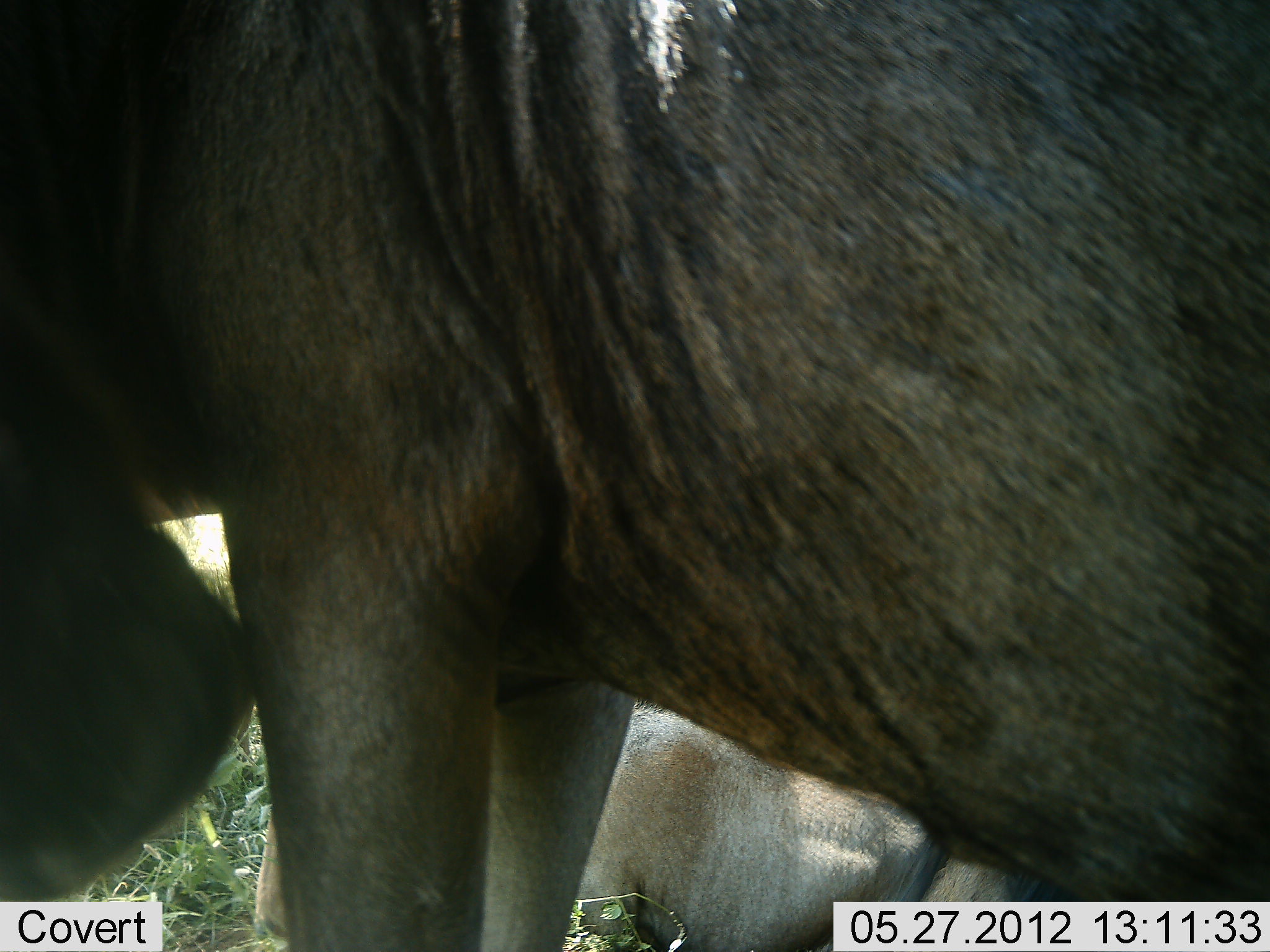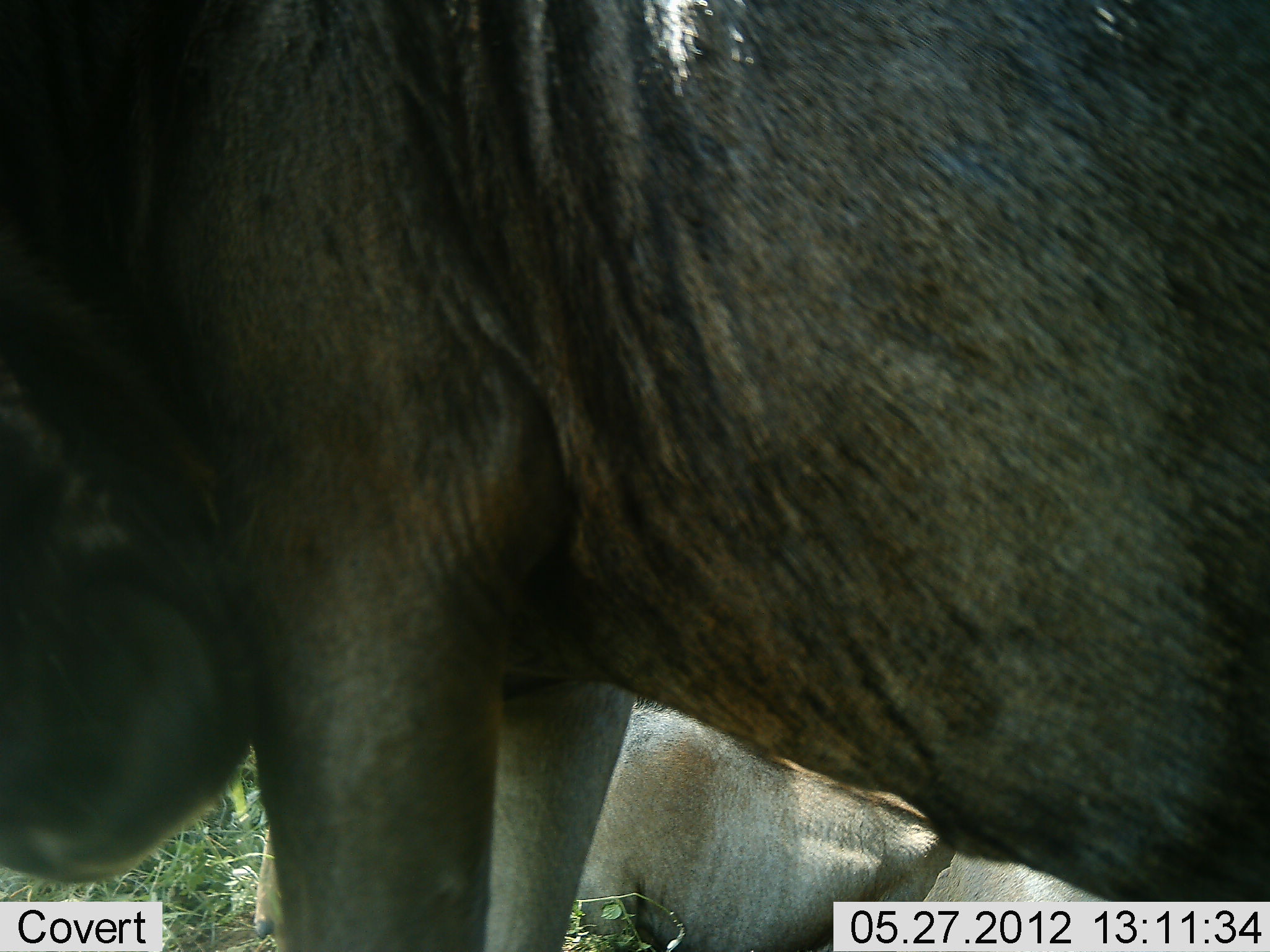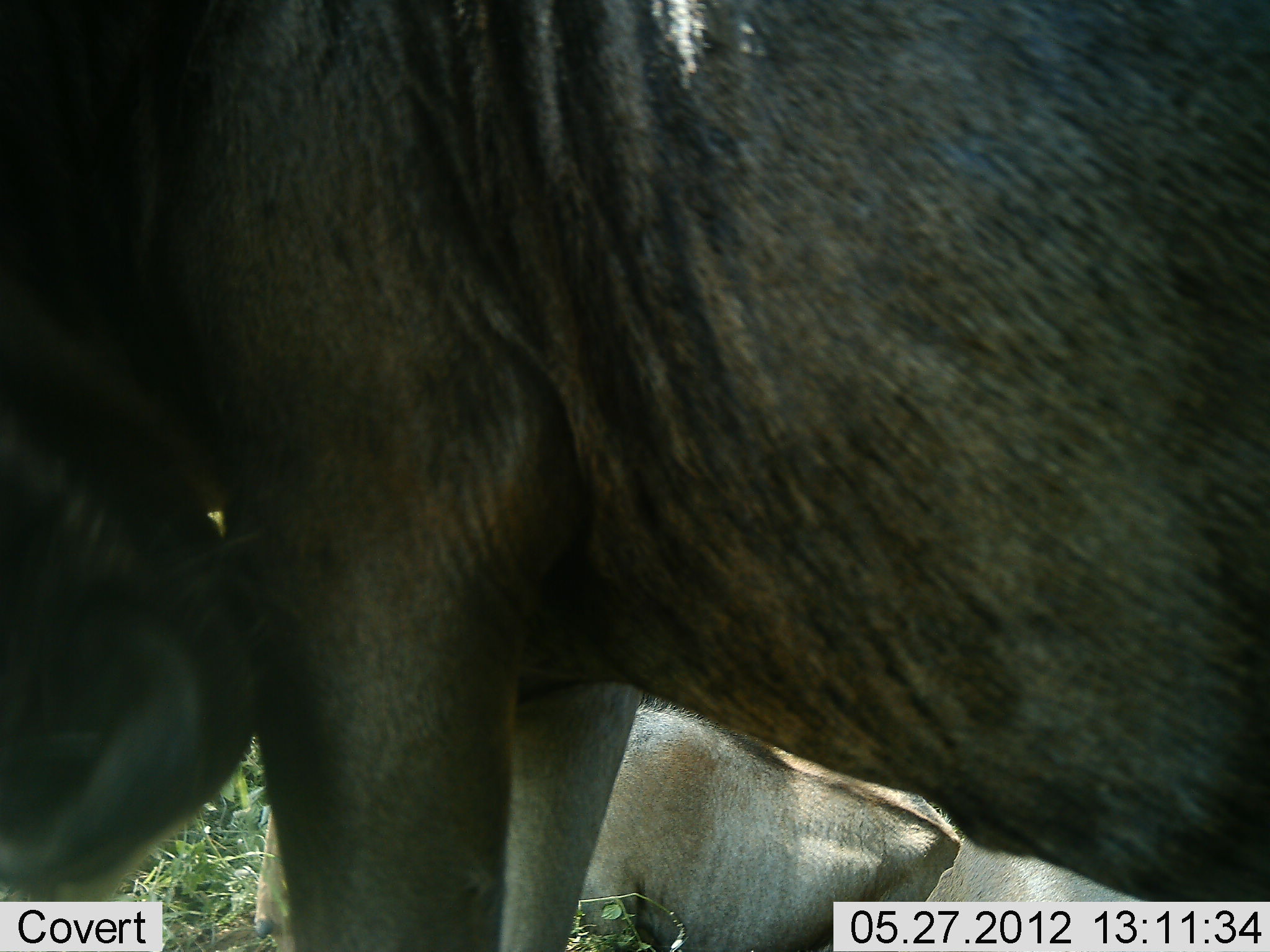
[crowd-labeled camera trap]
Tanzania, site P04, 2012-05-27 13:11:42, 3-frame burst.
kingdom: Animalia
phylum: Chordata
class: Mammalia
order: Artiodactyla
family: Bovidae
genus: Connochaetes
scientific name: Connochaetes taurinus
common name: blue wildebeest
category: wildebeest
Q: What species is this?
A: Wildebeest (blue wildebeest) (Connochaetes taurinus).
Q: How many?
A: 2.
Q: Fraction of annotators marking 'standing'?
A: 90%.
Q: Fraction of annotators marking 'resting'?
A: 70%.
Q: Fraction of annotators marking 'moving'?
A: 0%.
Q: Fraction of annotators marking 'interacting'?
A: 0%.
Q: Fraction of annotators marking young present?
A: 0%.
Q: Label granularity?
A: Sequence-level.